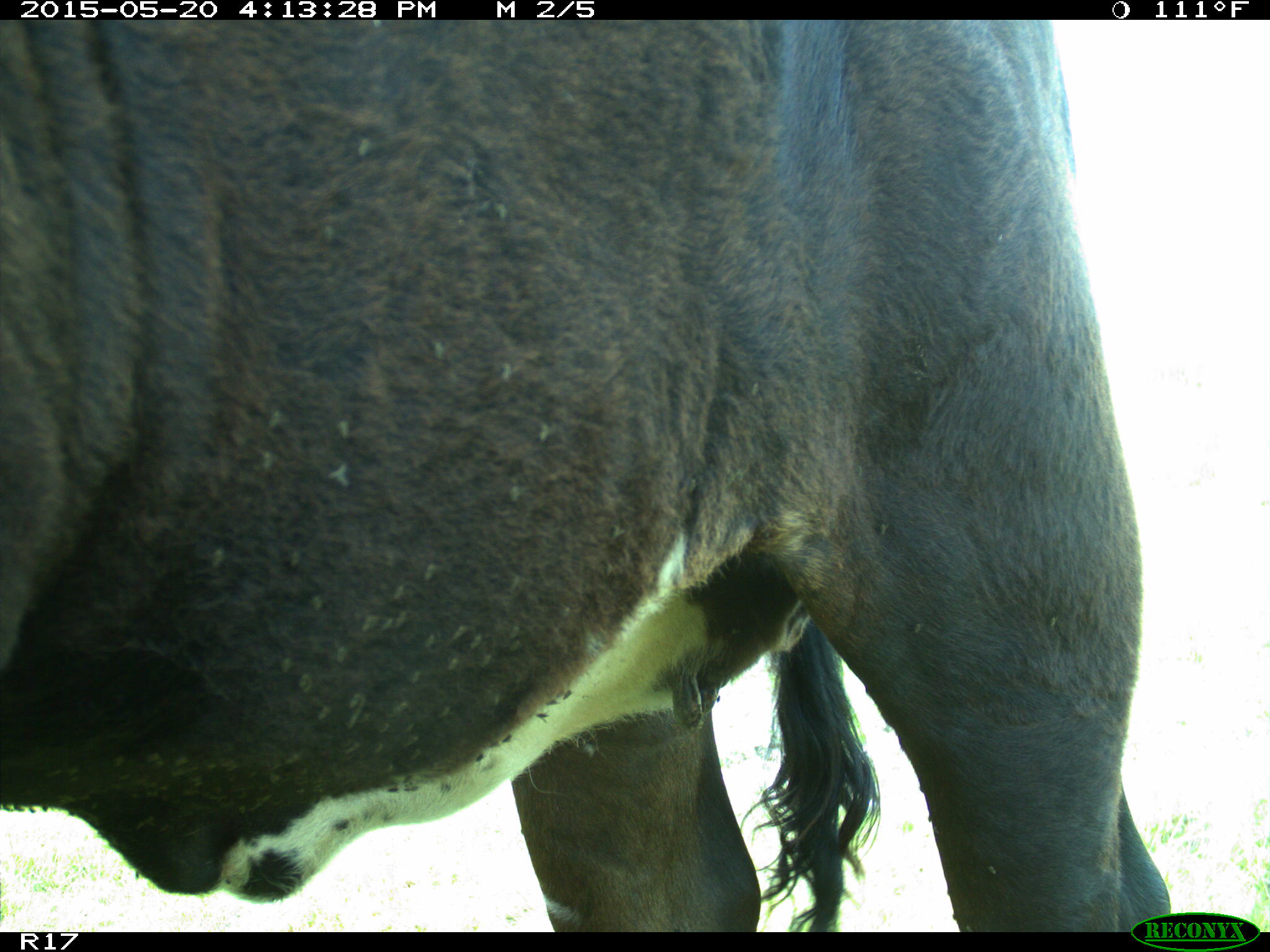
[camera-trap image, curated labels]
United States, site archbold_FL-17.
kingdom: Animalia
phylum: Chordata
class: Mammalia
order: Artiodactyla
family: Bovidae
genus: Bos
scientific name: Bos taurus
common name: domestic cow